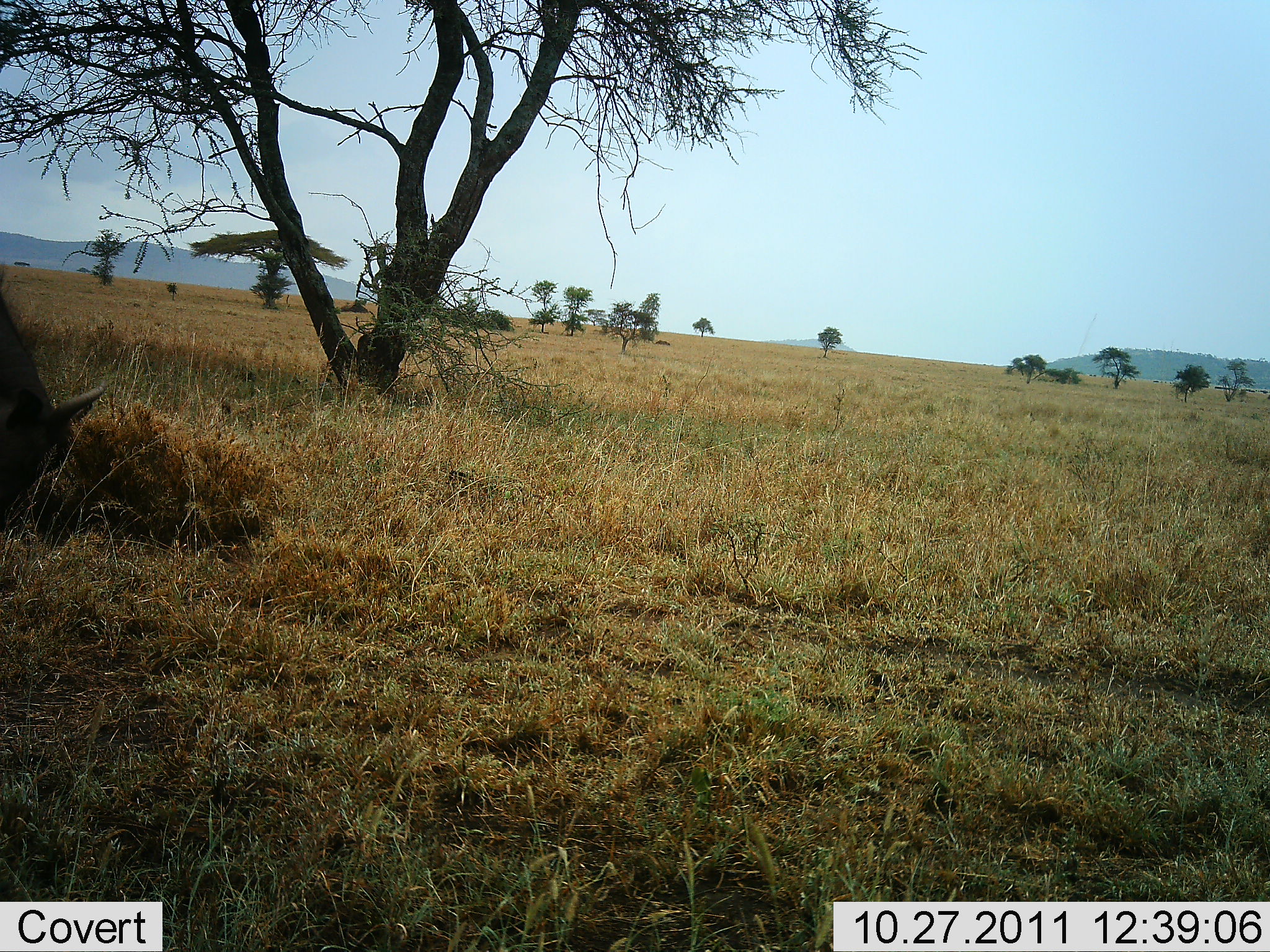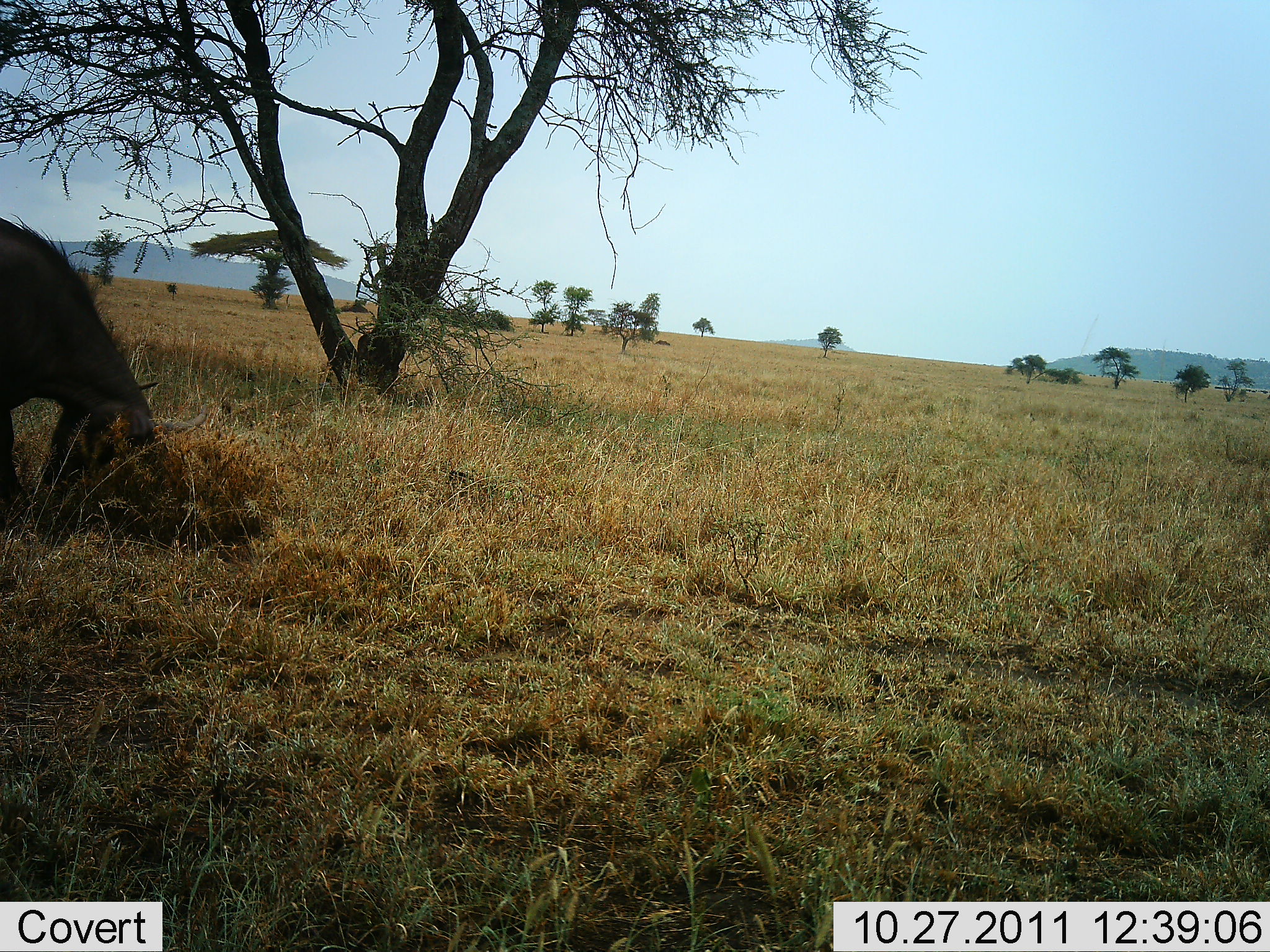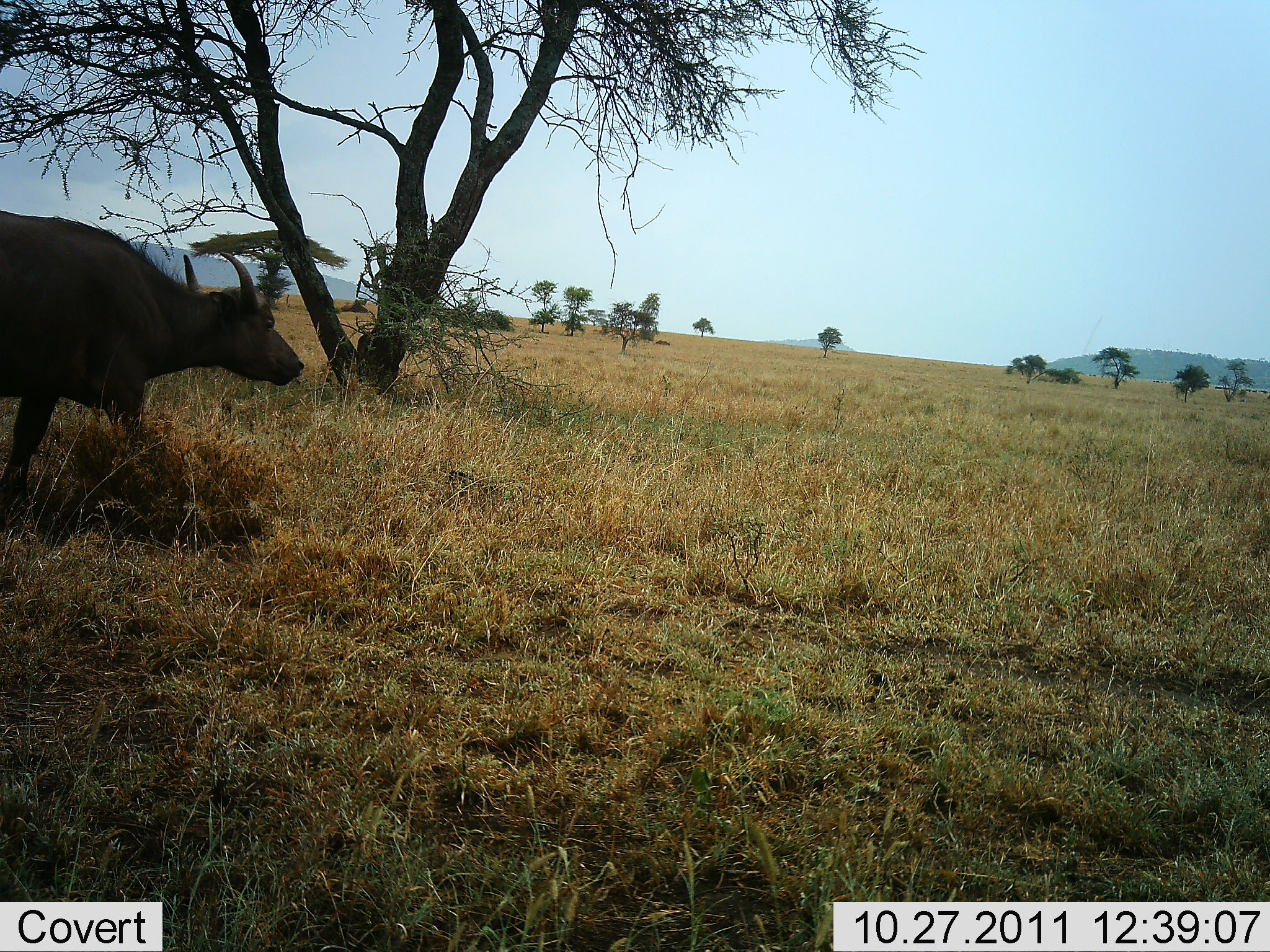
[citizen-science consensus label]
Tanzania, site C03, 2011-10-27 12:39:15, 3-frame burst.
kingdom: Animalia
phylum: Chordata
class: Mammalia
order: Artiodactyla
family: Bovidae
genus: Syncerus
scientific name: Syncerus caffer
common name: cape buffalo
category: buffalo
Buffalo (cape buffalo) (Syncerus caffer), count 1. Behavior (volunteer vote fractions): standing 0%, resting 0%, moving 50%, interacting 8%. Young present (vote fraction): 0%. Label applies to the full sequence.